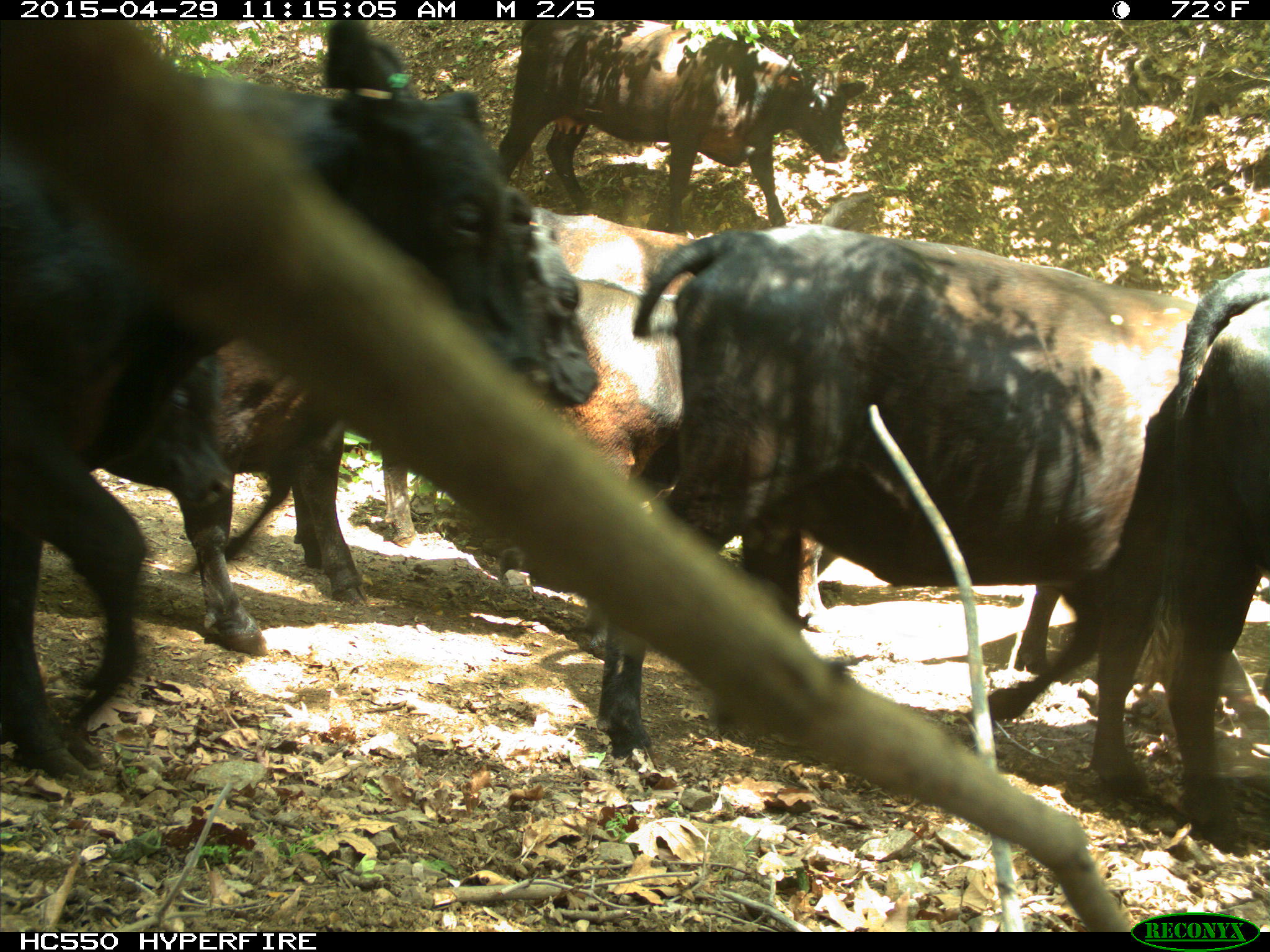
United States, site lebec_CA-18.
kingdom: Animalia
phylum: Chordata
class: Mammalia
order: Artiodactyla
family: Bovidae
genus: Bos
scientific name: Bos taurus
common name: domestic cow